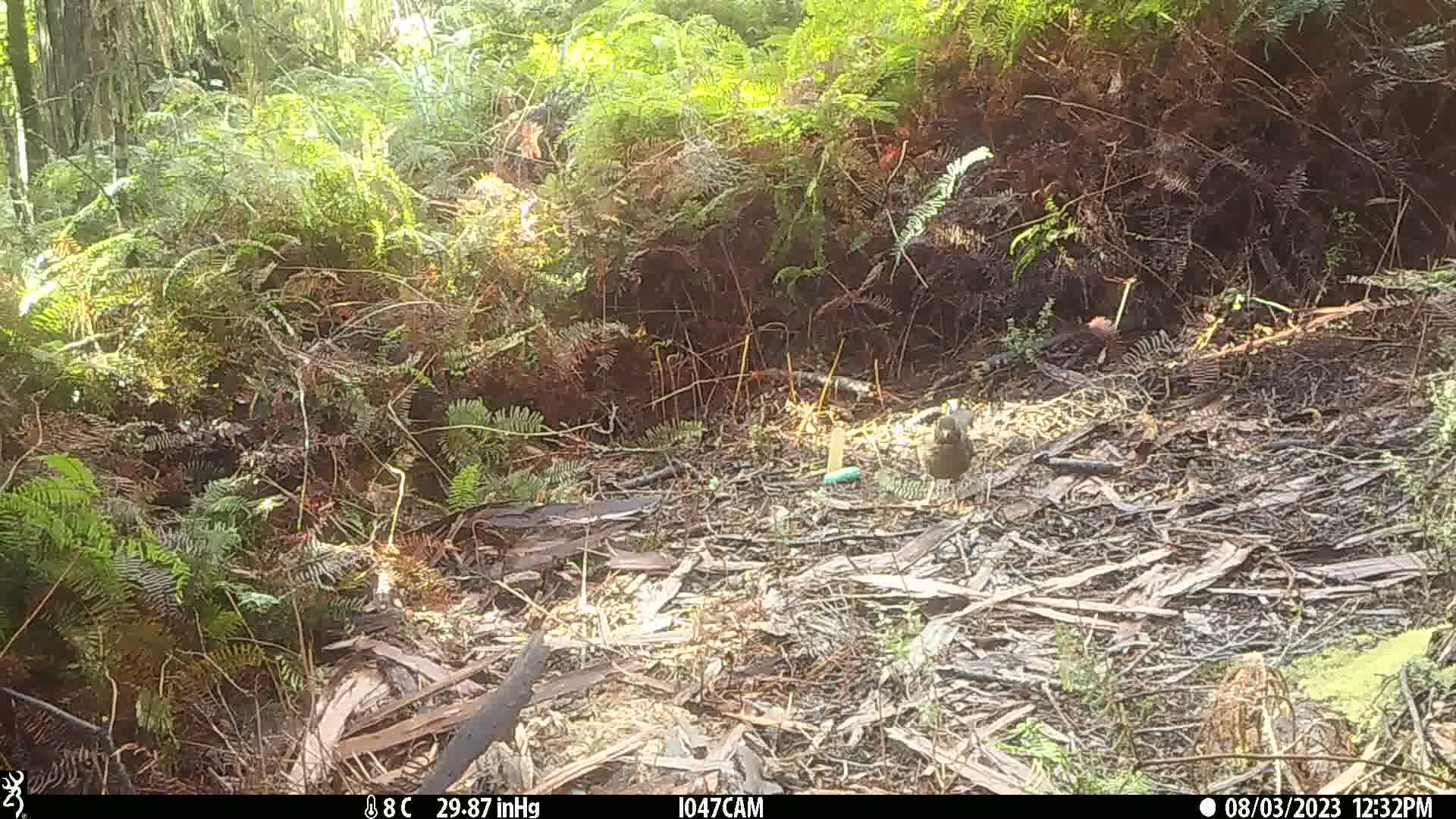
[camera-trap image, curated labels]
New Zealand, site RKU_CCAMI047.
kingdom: Animalia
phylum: Chordata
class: Aves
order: Passeriformes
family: Turdidae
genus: Turdus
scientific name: Turdus merula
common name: eurasian blackbird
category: blackbird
Blackbird (eurasian blackbird) (Turdus merula).